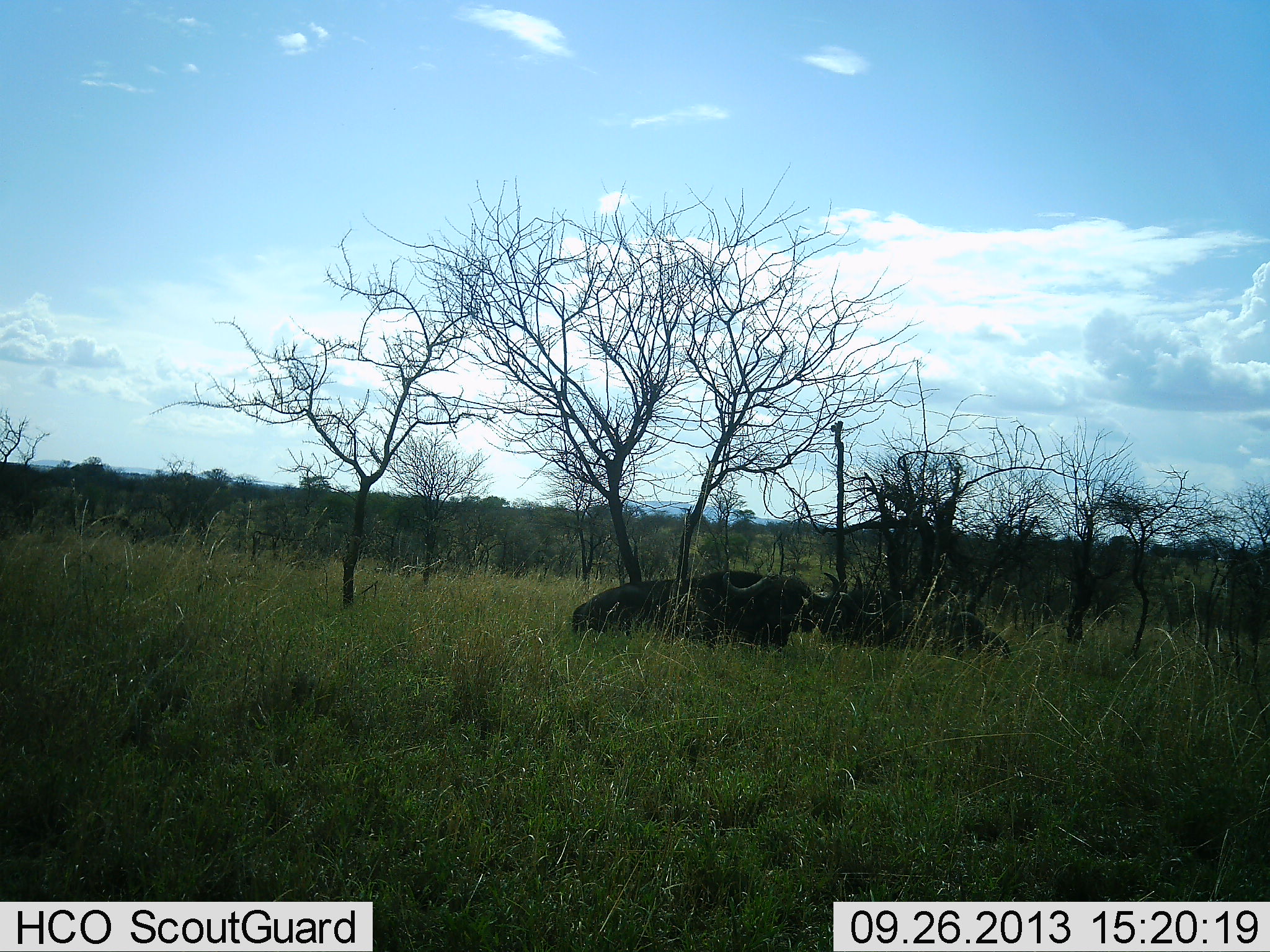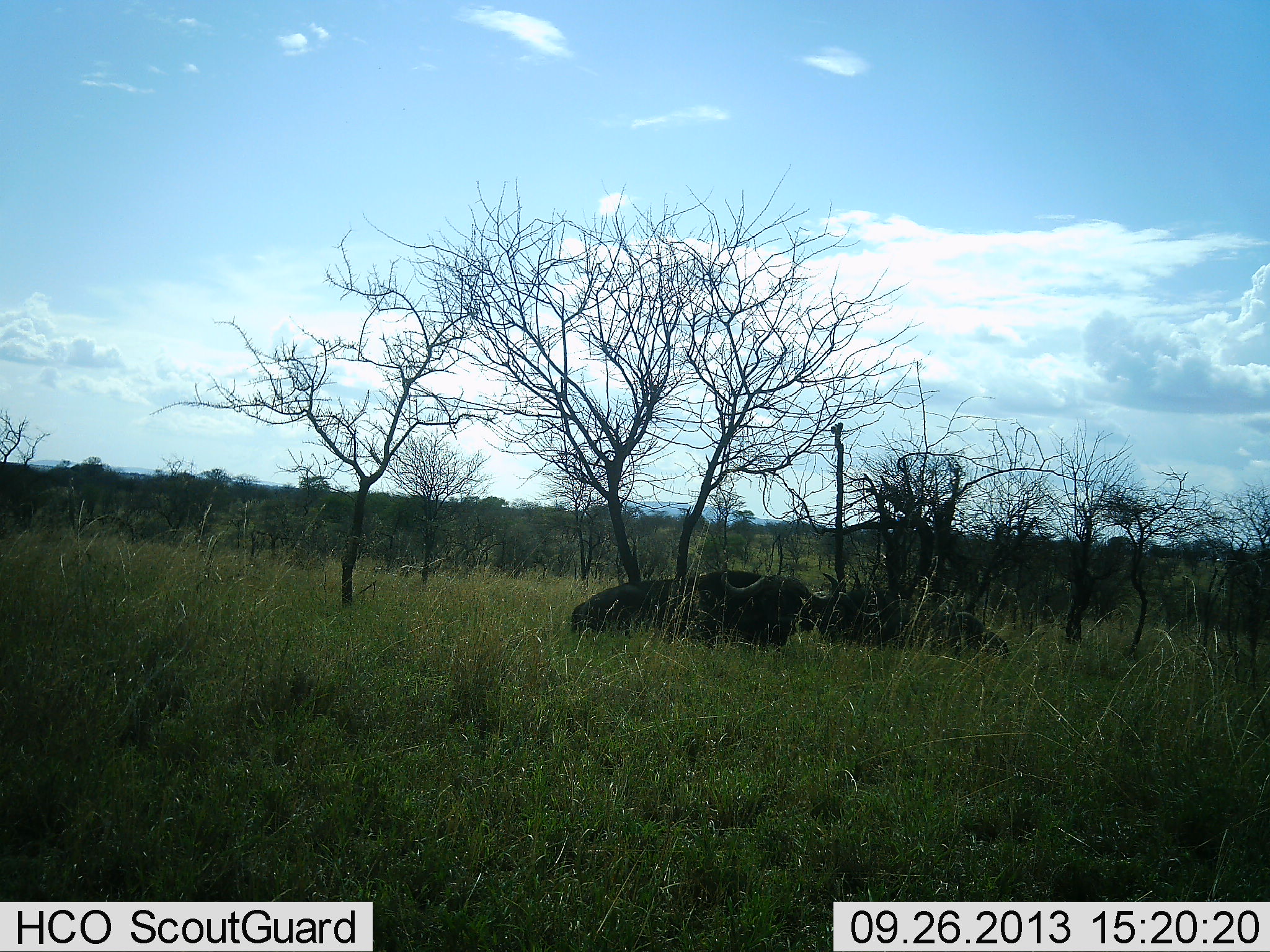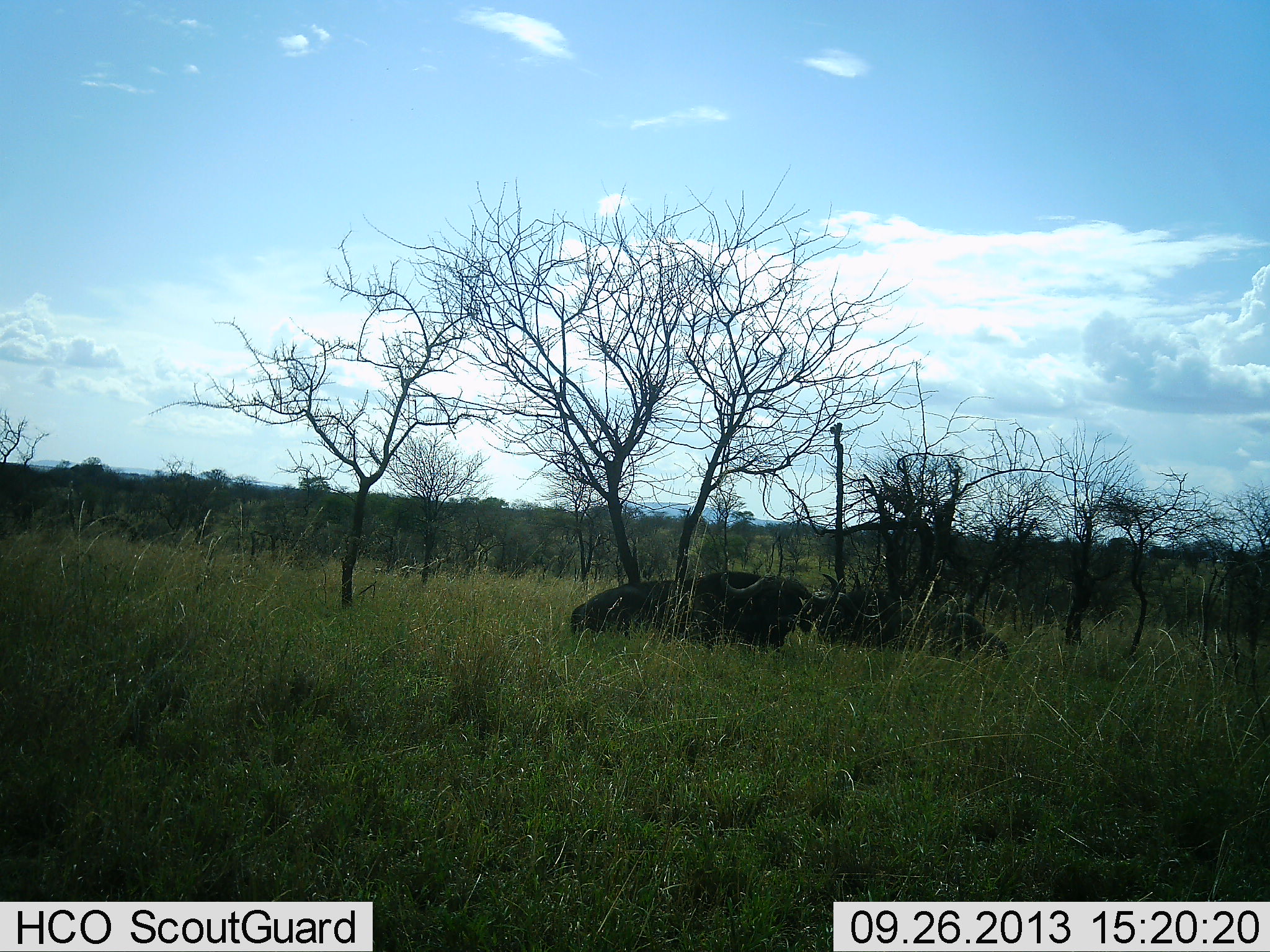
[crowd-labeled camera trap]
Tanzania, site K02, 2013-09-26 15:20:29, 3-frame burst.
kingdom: Animalia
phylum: Chordata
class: Mammalia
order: Artiodactyla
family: Bovidae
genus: Syncerus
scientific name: Syncerus caffer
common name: cape buffalo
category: buffalo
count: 1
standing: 10%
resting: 90%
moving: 0%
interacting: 0%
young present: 0%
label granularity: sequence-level